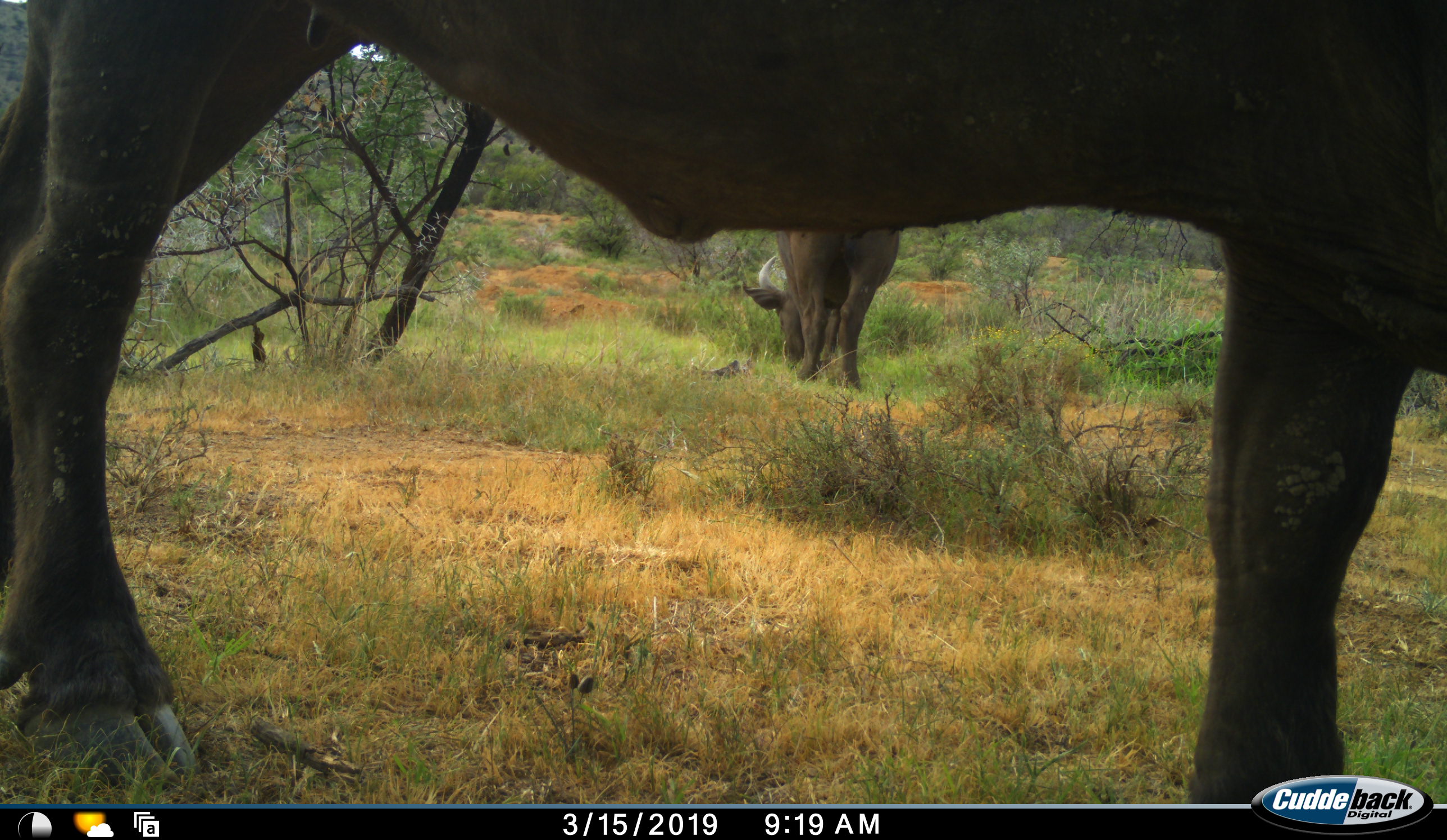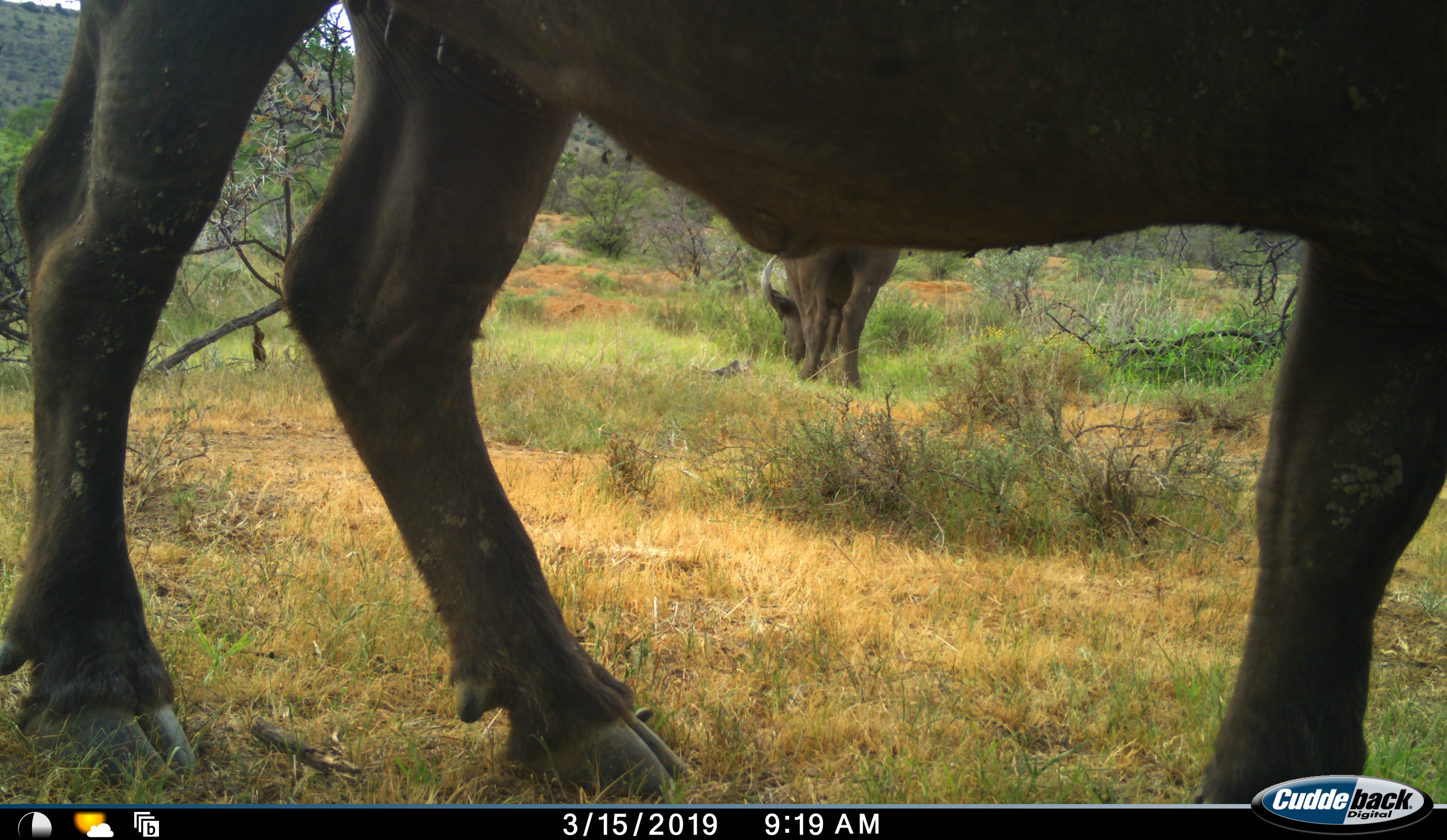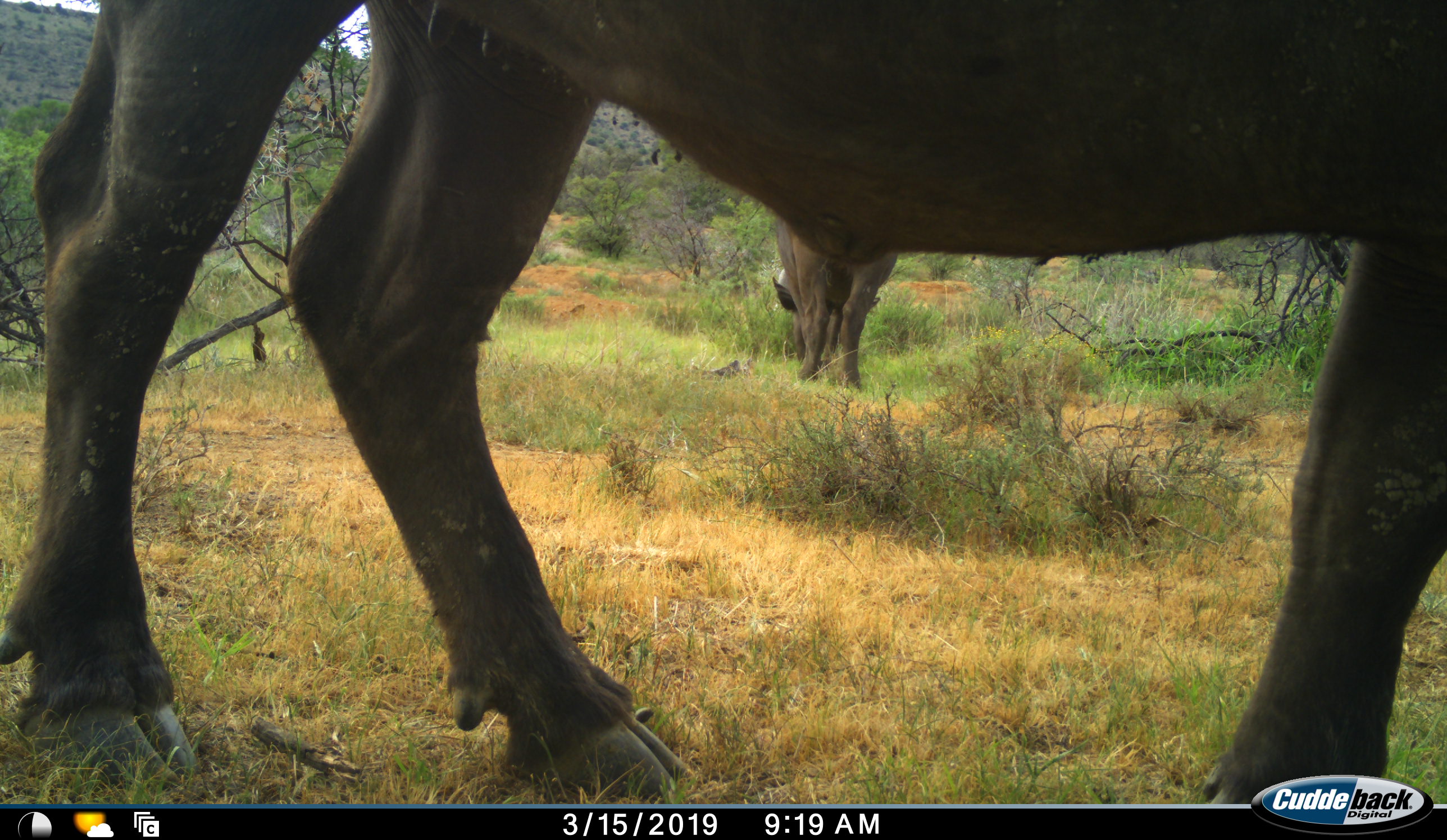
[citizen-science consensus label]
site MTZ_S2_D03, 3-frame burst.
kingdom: Animalia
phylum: Chordata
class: Mammalia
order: Artiodactyla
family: Bovidae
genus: Syncerus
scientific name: Syncerus caffer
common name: african buffalo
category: buffalo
Buffalo (african buffalo) (Syncerus caffer), count 2. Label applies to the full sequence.